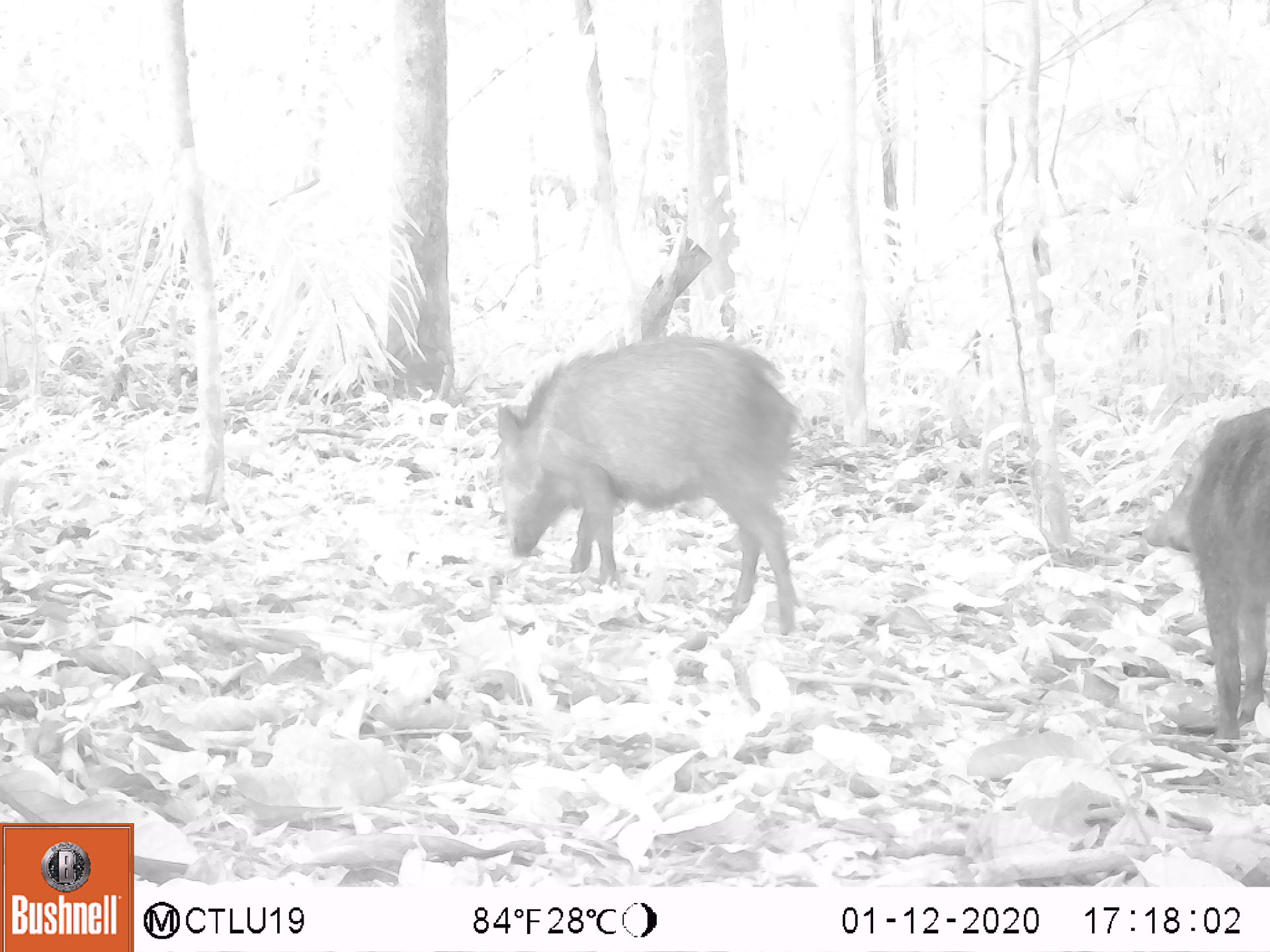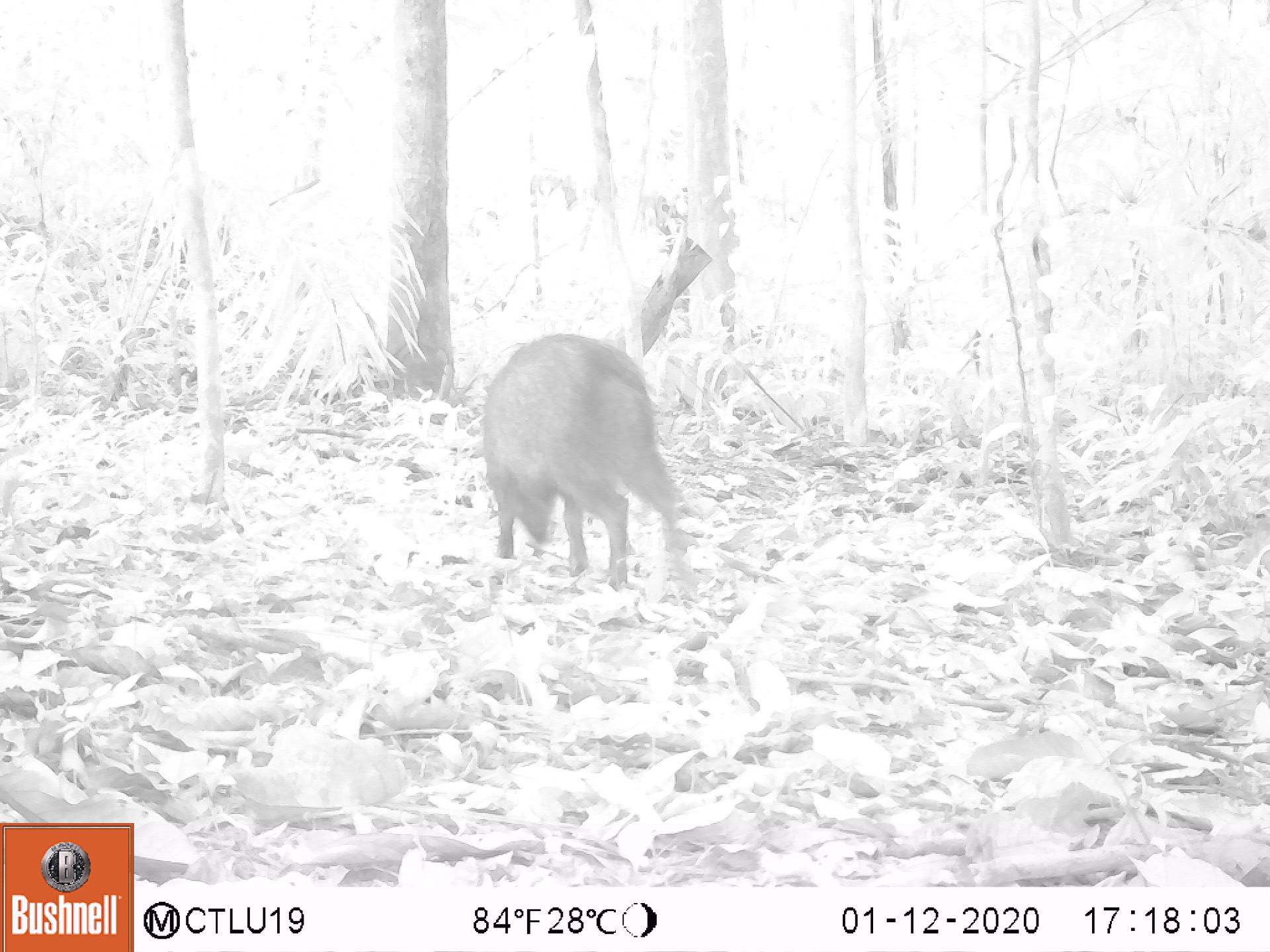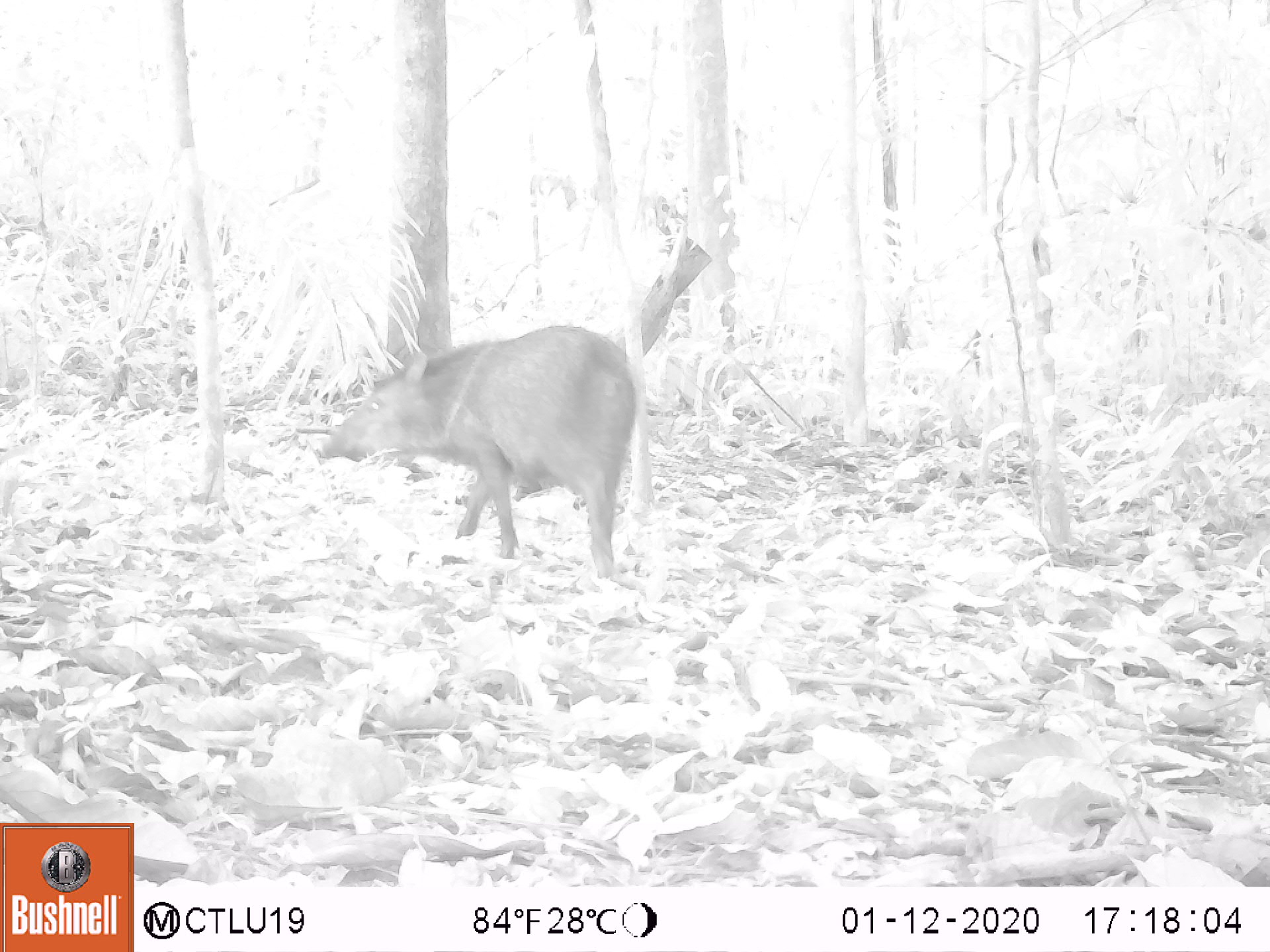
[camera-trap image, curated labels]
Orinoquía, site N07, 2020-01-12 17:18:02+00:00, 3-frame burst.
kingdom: Animalia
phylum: Chordata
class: Mammalia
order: Artiodactyla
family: Tayassuidae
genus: Pecari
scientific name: Pecari tajacu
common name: collared peccary